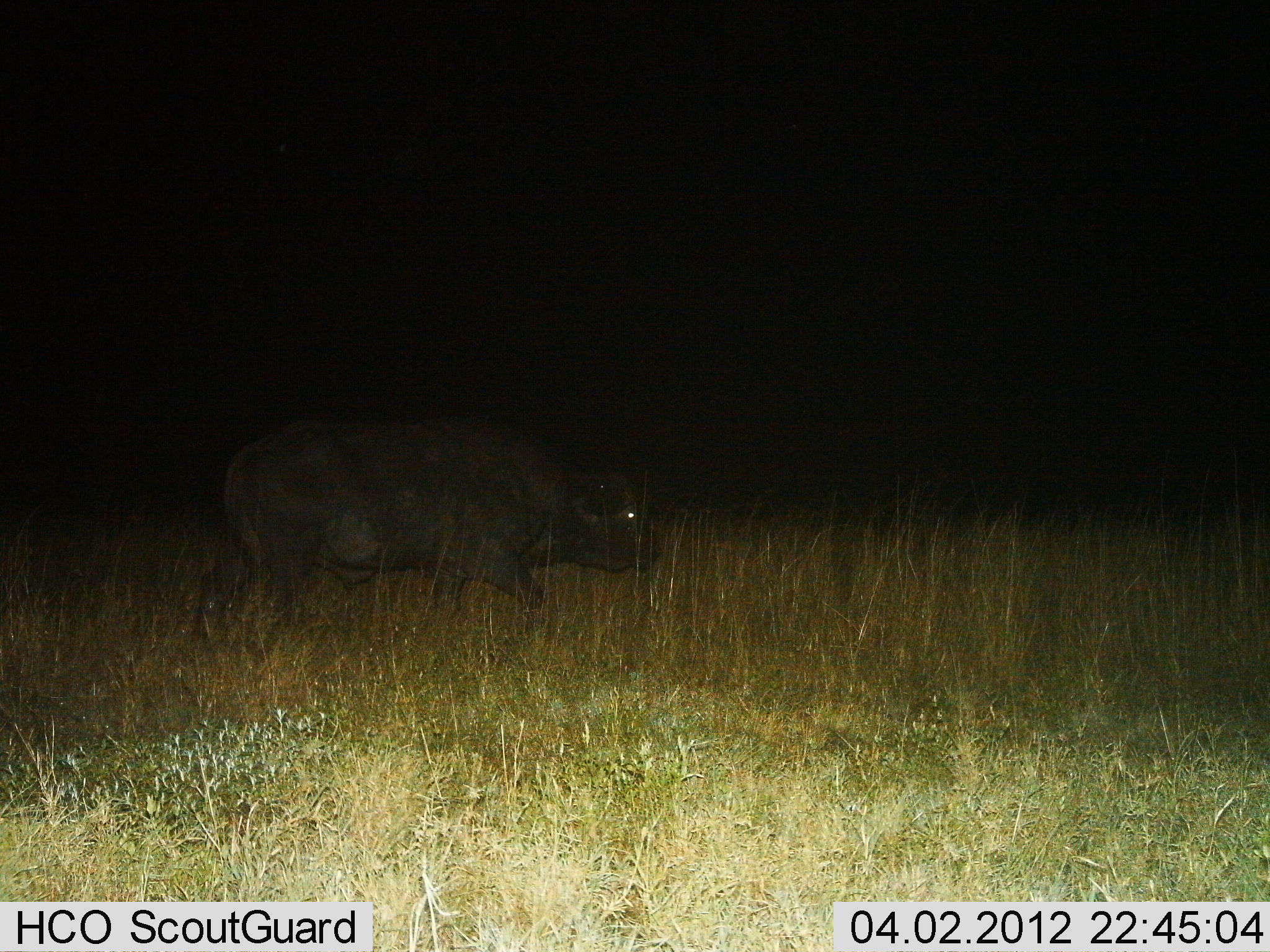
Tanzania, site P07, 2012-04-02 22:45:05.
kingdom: Animalia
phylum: Chordata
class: Mammalia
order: Artiodactyla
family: Bovidae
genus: Syncerus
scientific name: Syncerus caffer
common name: cape buffalo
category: buffalo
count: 1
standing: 14%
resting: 0%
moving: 93%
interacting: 0%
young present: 0%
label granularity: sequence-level